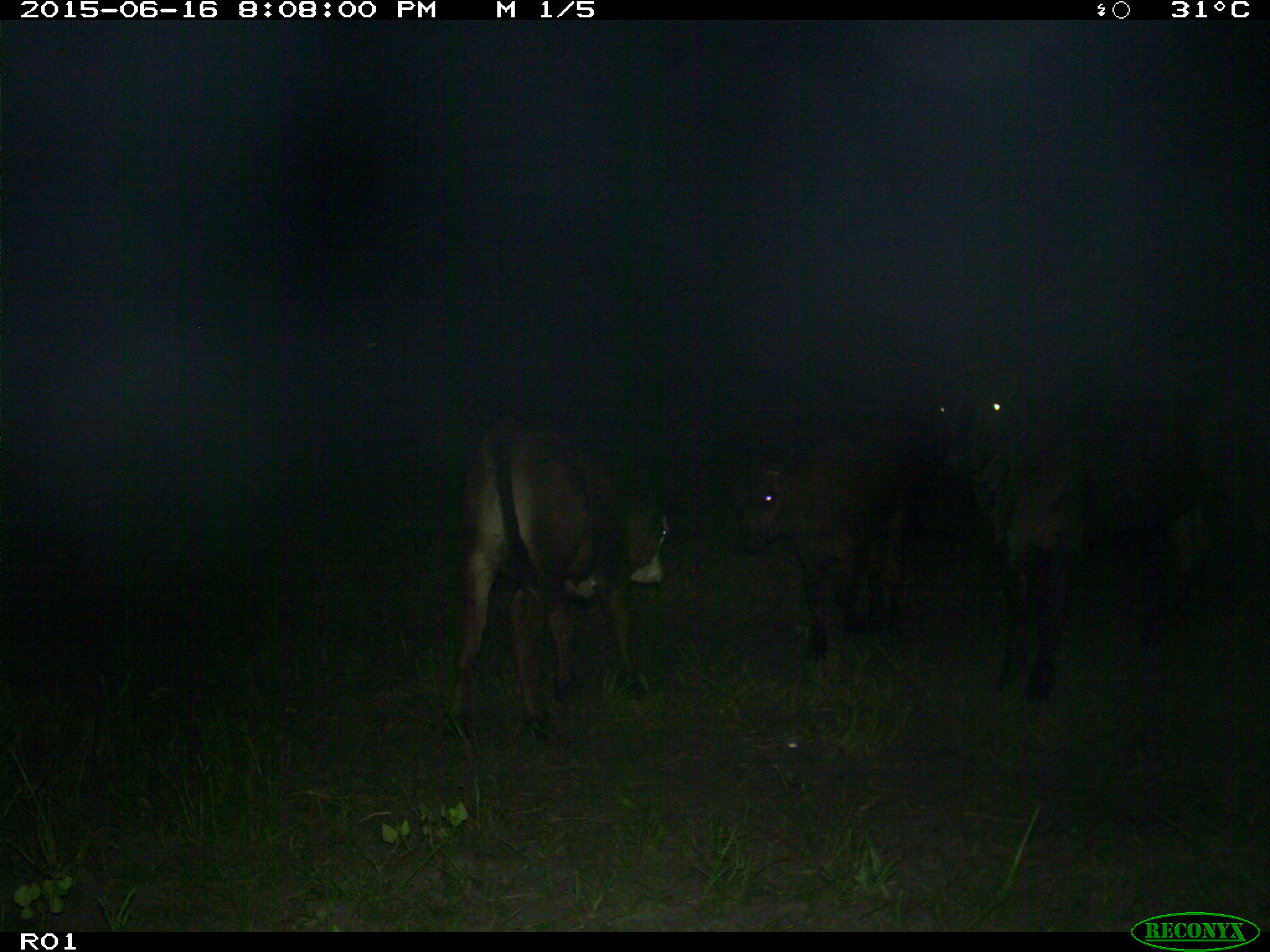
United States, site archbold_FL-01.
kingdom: Animalia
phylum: Chordata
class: Mammalia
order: Artiodactyla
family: Bovidae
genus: Bos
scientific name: Bos taurus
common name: domestic cow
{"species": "Bos taurus (domestic cow)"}